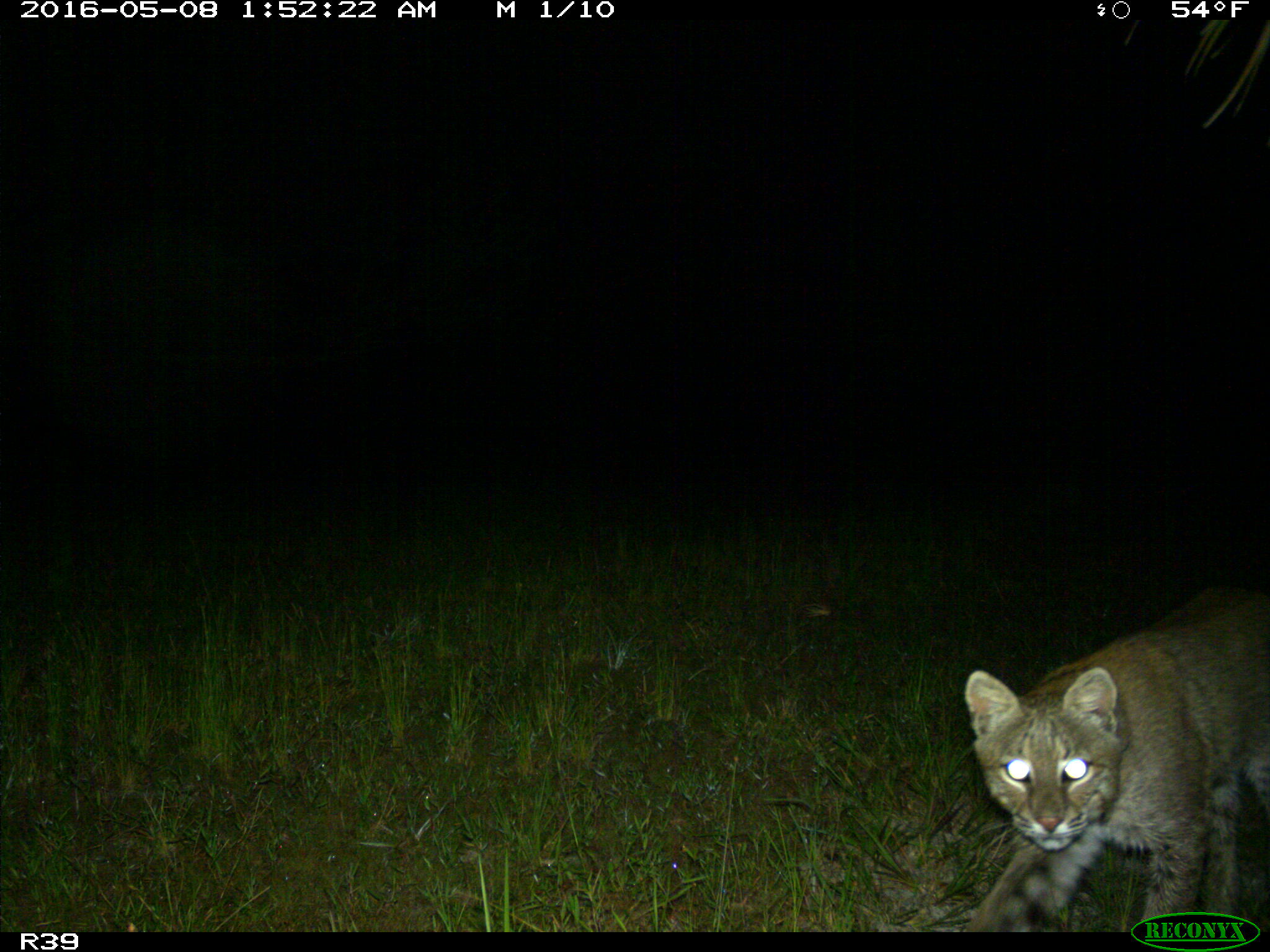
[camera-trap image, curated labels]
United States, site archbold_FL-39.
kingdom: Animalia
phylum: Chordata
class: Mammalia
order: Carnivora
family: Felidae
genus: Lynx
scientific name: Lynx rufus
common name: bobcat